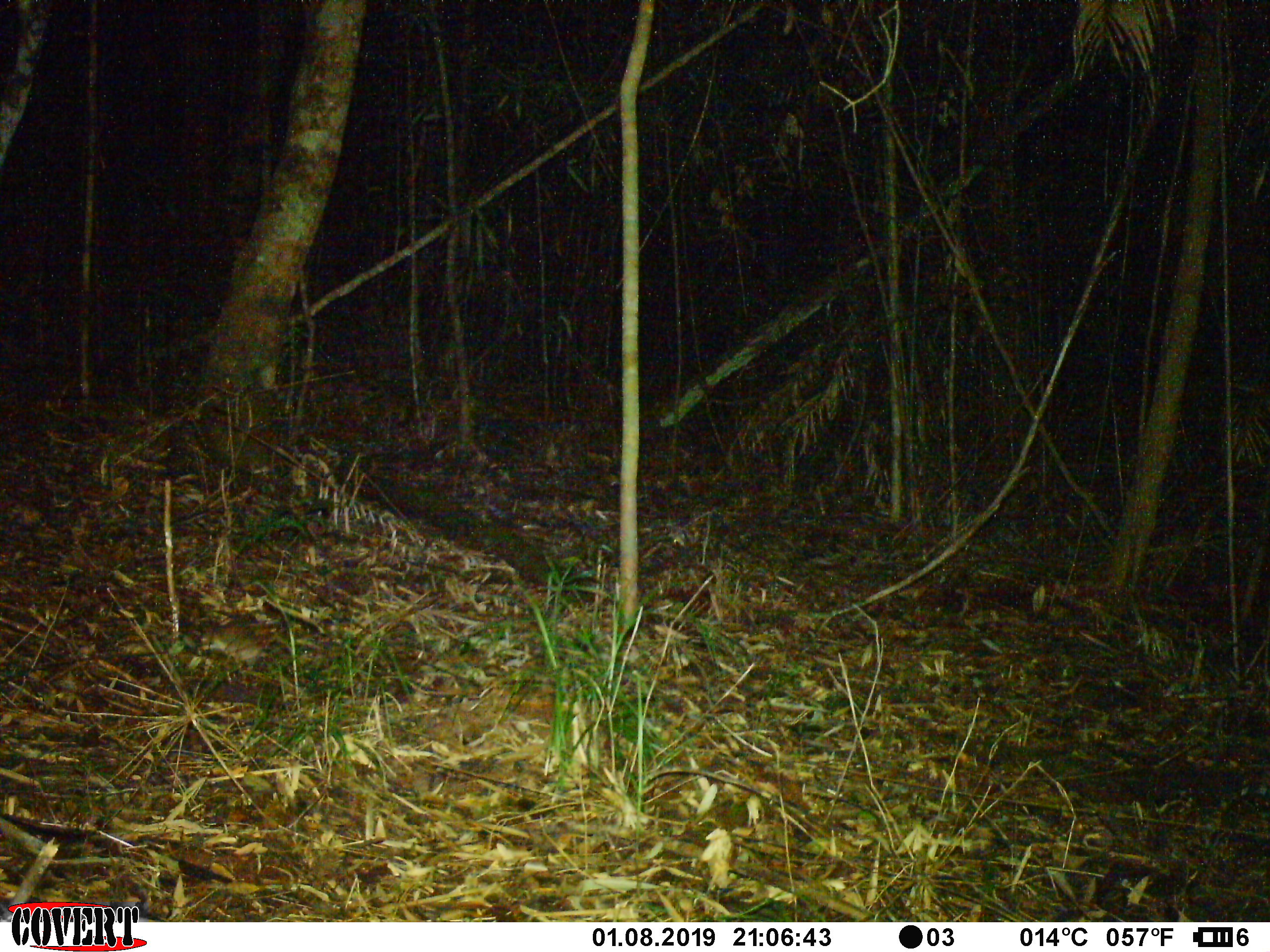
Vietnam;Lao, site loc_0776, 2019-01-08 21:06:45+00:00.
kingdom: Animalia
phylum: Chordata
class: Mammalia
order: Rodentia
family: Muridae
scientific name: Muridae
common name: old-world mice and rats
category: unidentified murid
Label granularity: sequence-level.